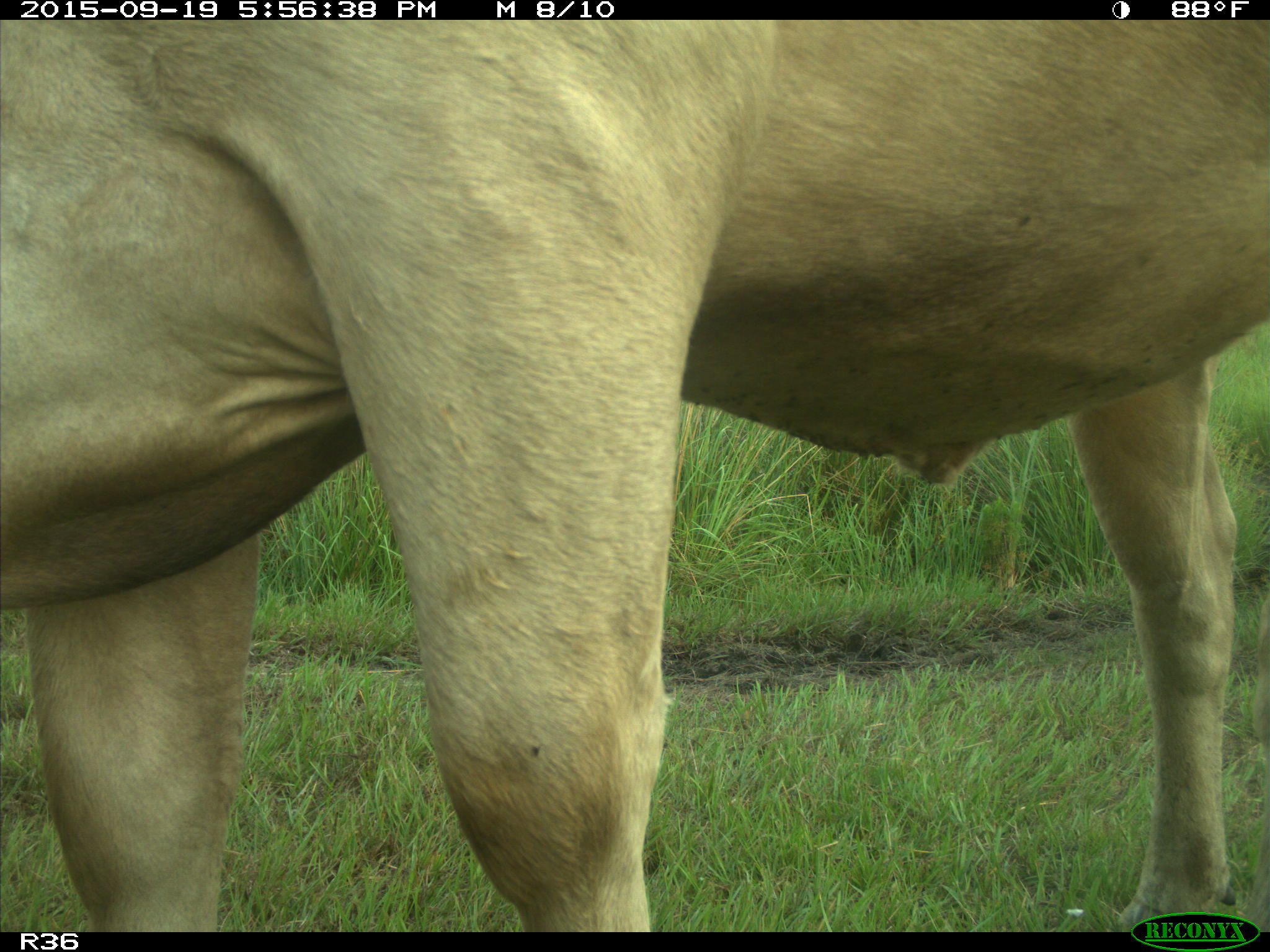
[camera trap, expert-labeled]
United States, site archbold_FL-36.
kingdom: Animalia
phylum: Chordata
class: Mammalia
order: Artiodactyla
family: Bovidae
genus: Bos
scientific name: Bos taurus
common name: domestic cow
Bos taurus (domestic cow).